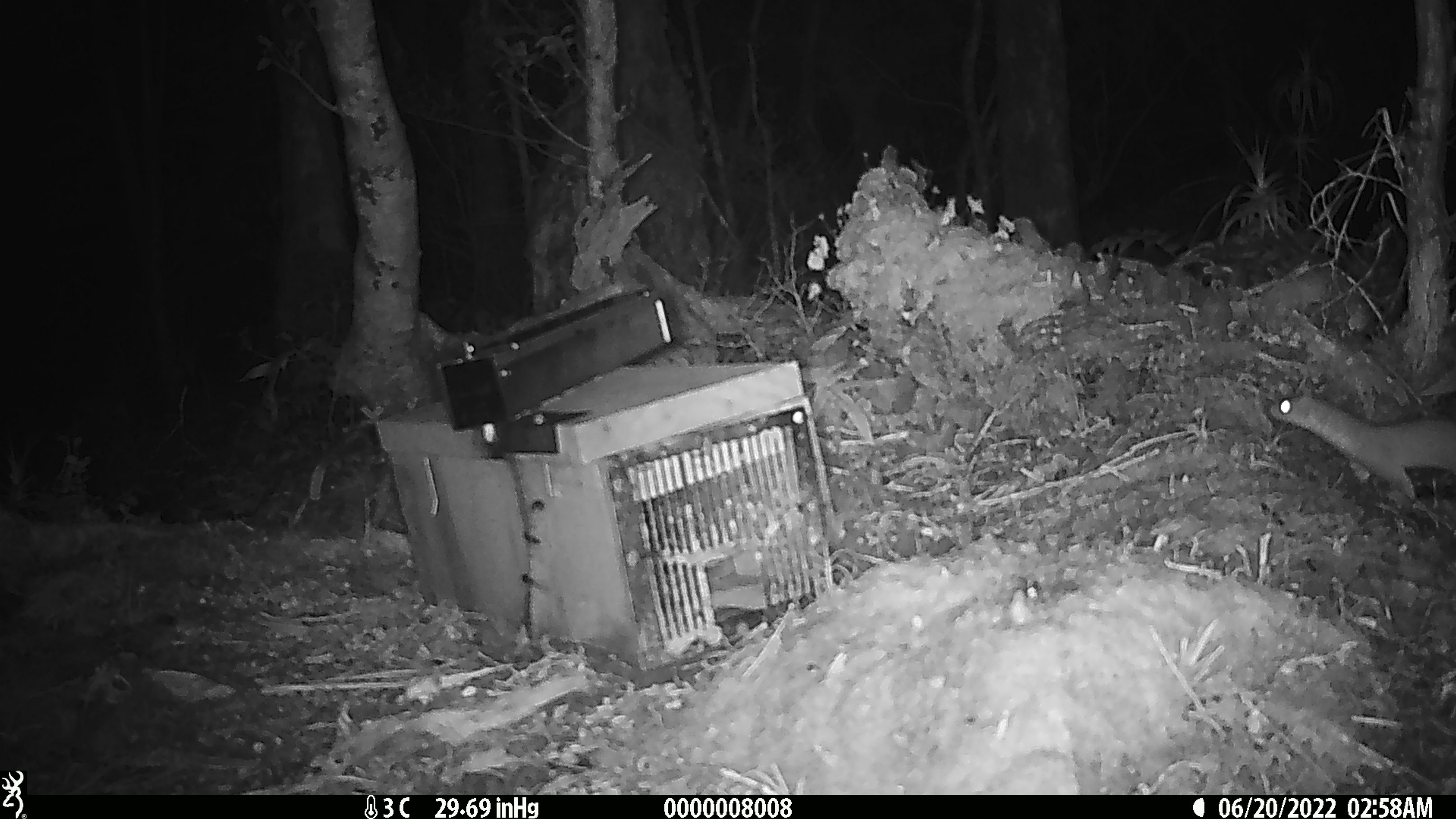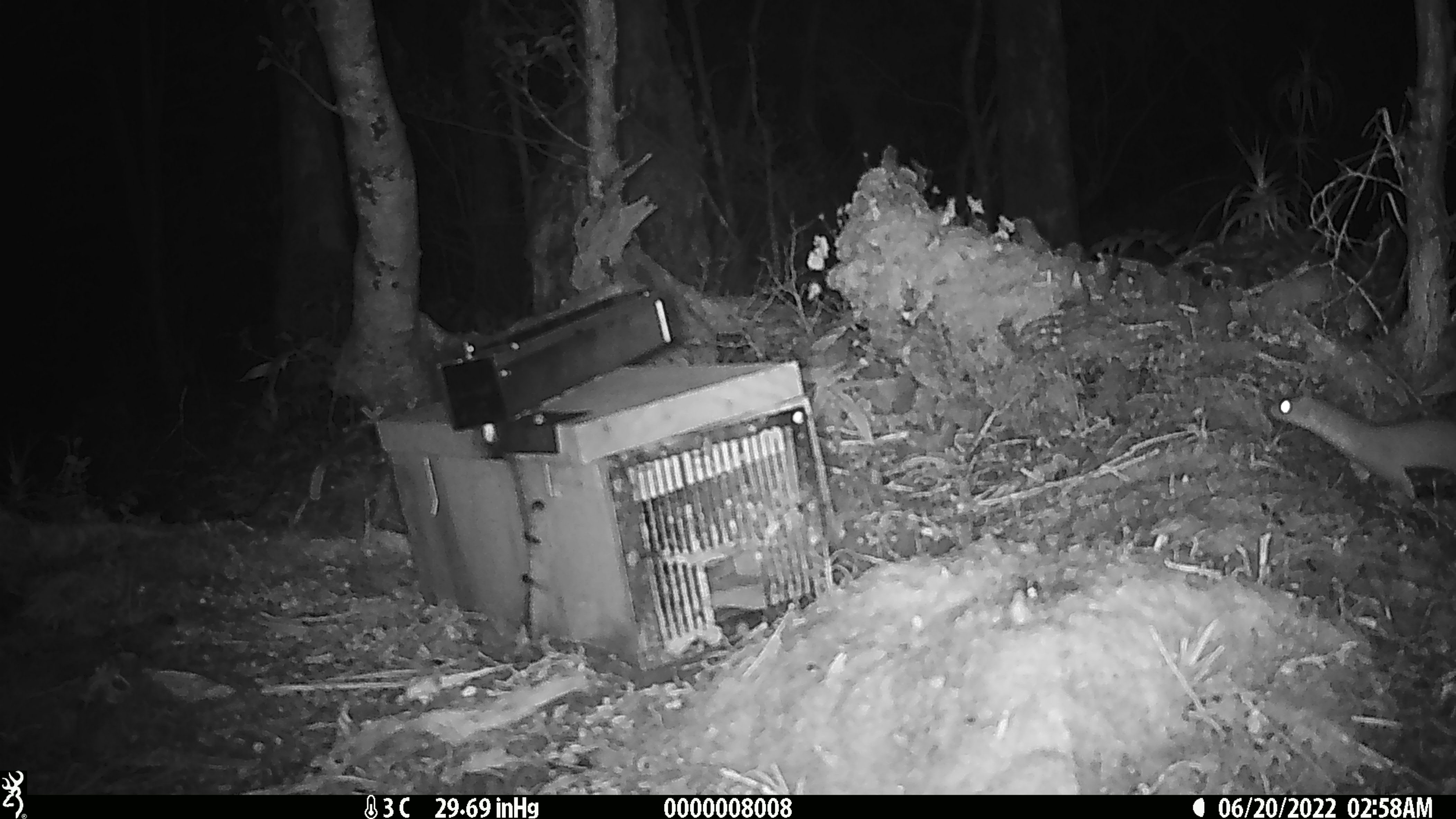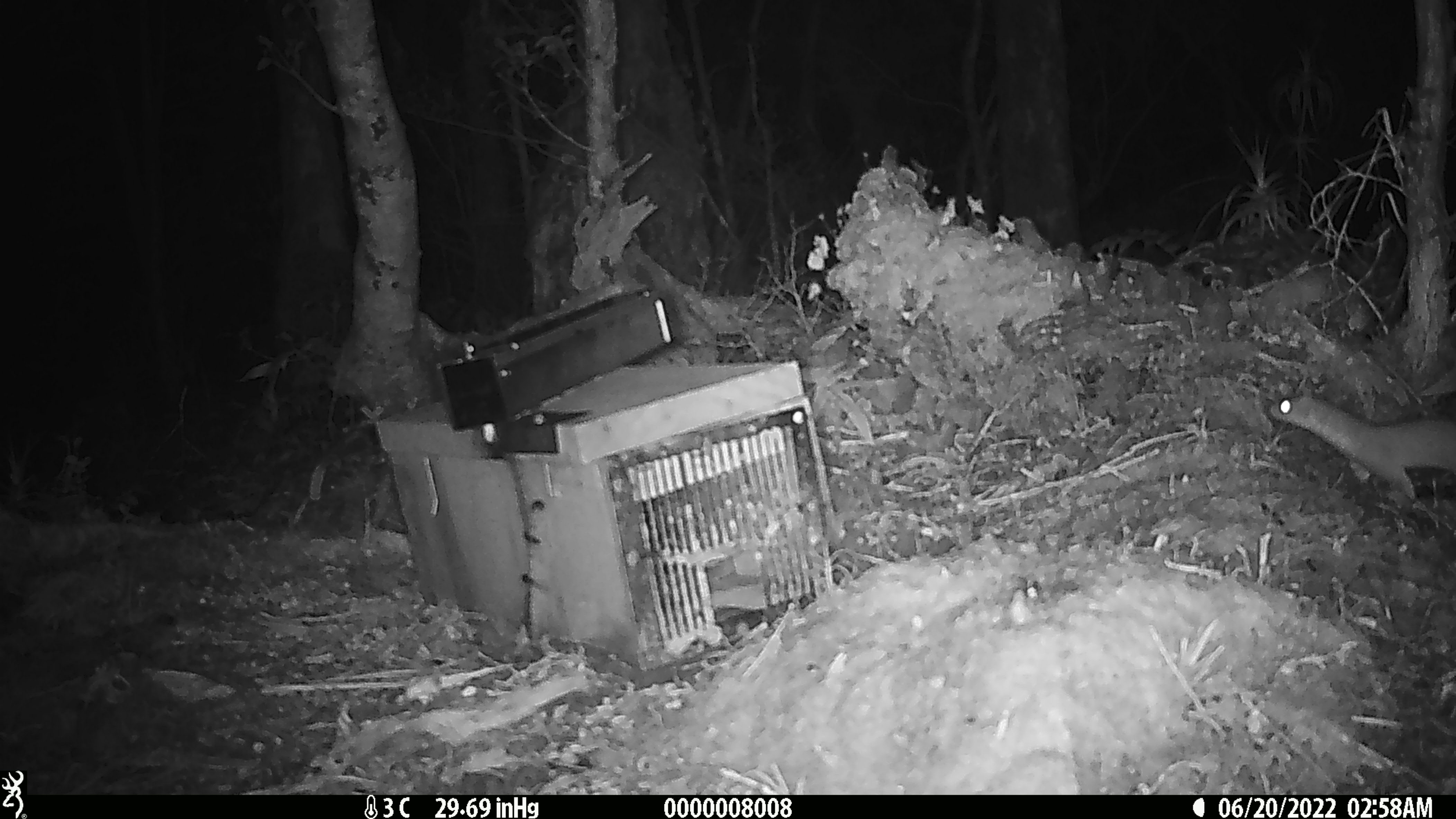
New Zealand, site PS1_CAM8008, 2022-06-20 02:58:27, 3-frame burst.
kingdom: Animalia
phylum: Chordata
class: Mammalia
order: Carnivora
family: Mustelidae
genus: Mustela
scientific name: Mustela erminea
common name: stoat